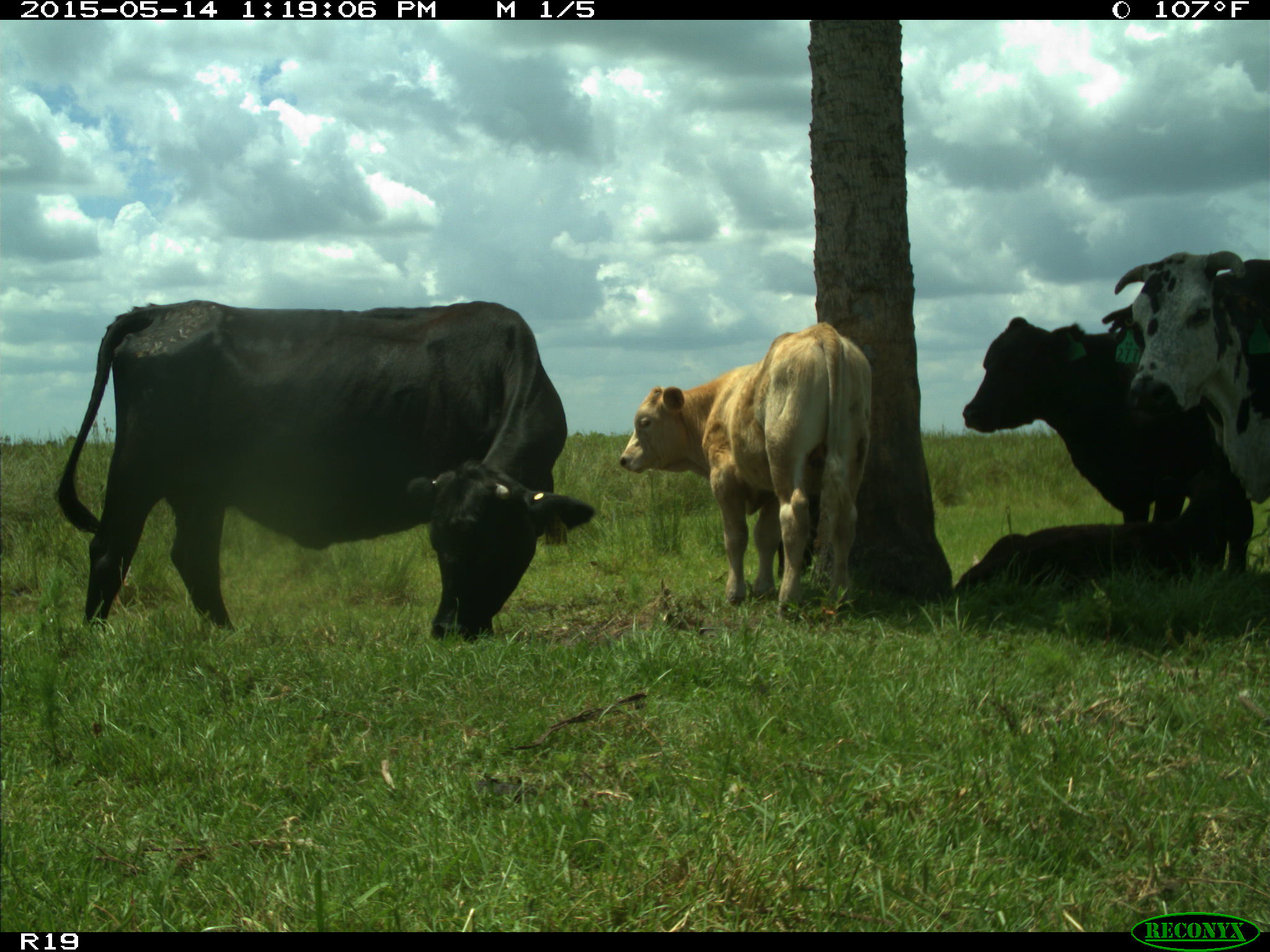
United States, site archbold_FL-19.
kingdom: Animalia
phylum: Chordata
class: Mammalia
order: Artiodactyla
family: Bovidae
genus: Bos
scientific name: Bos taurus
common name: domestic cow